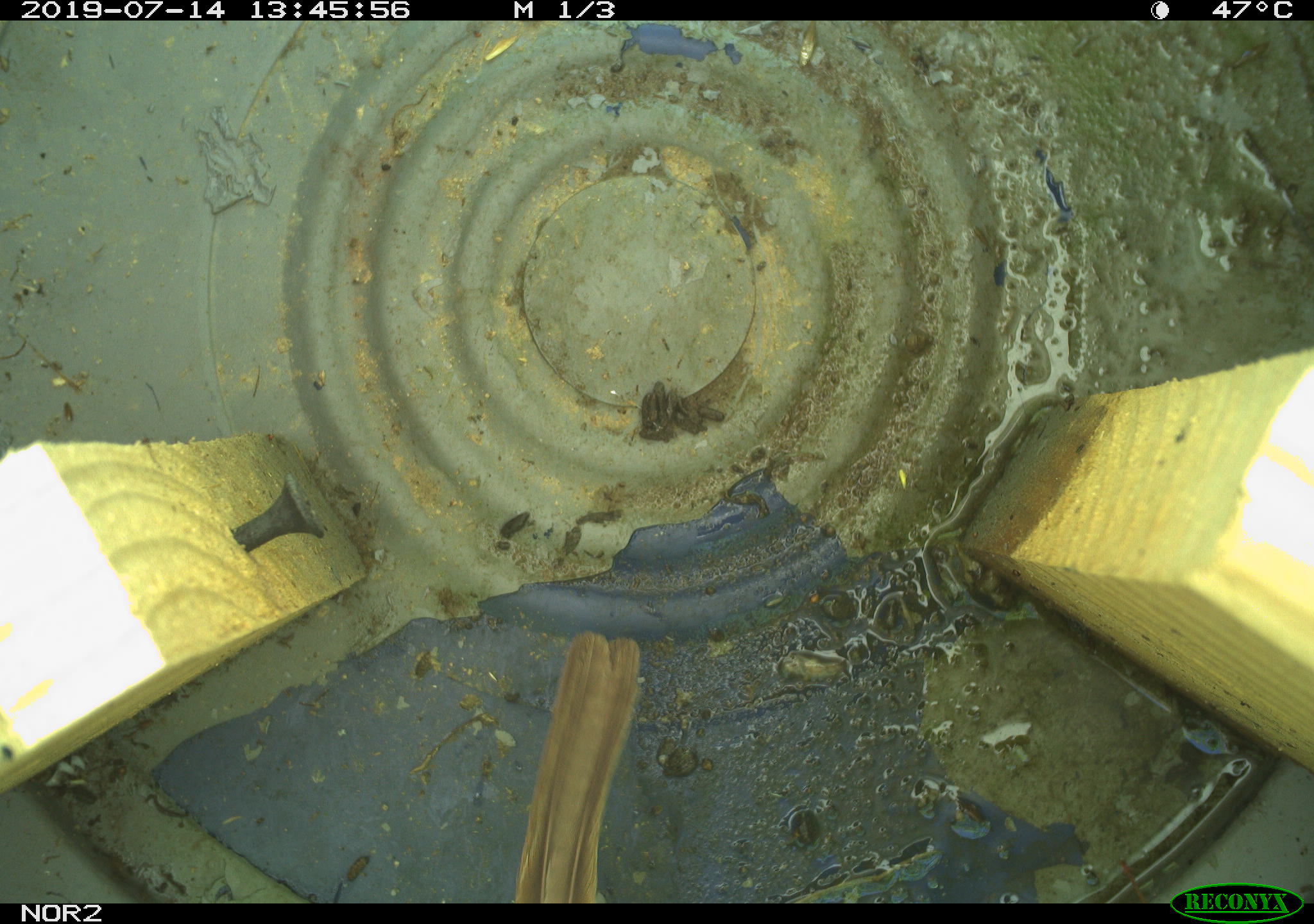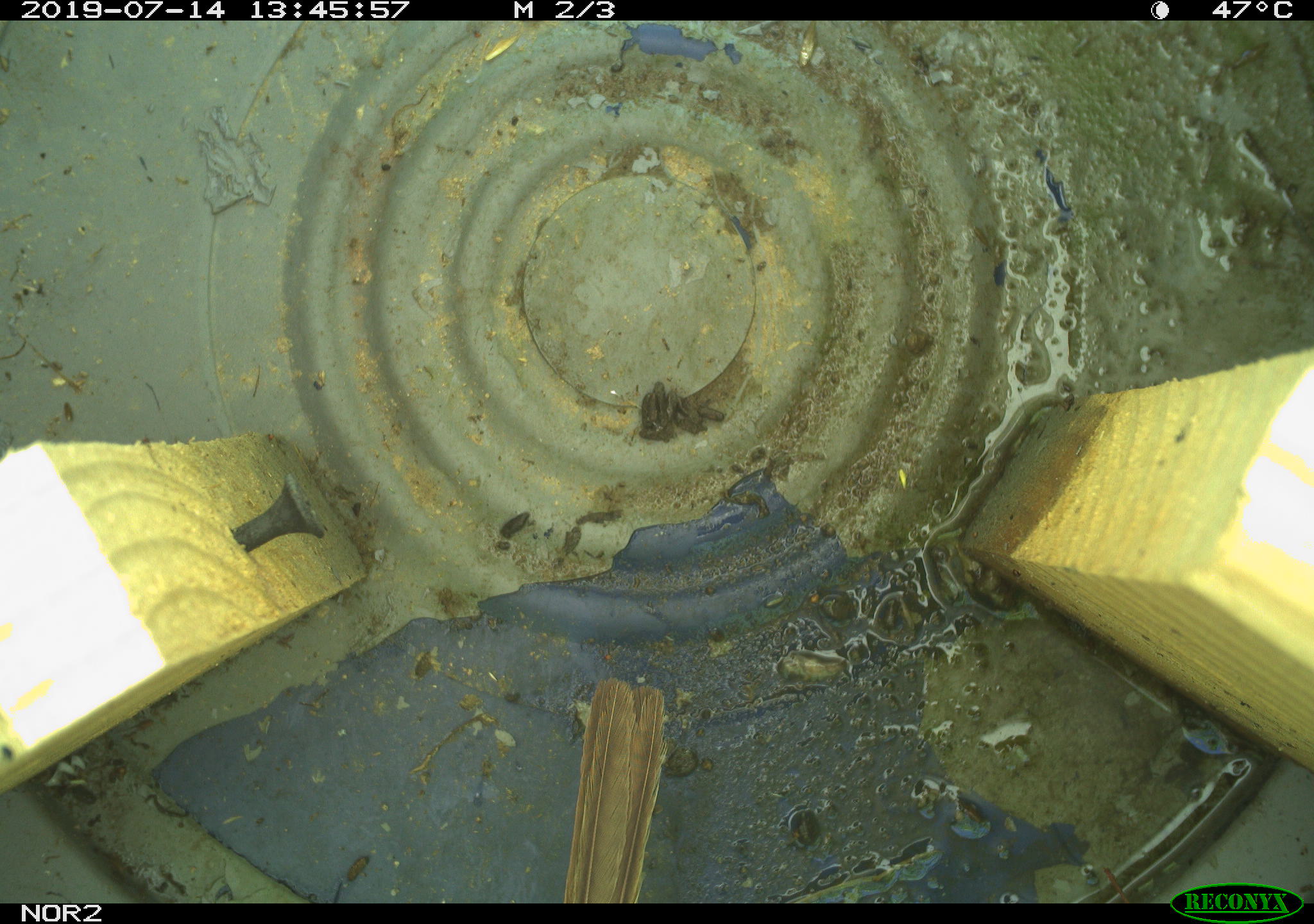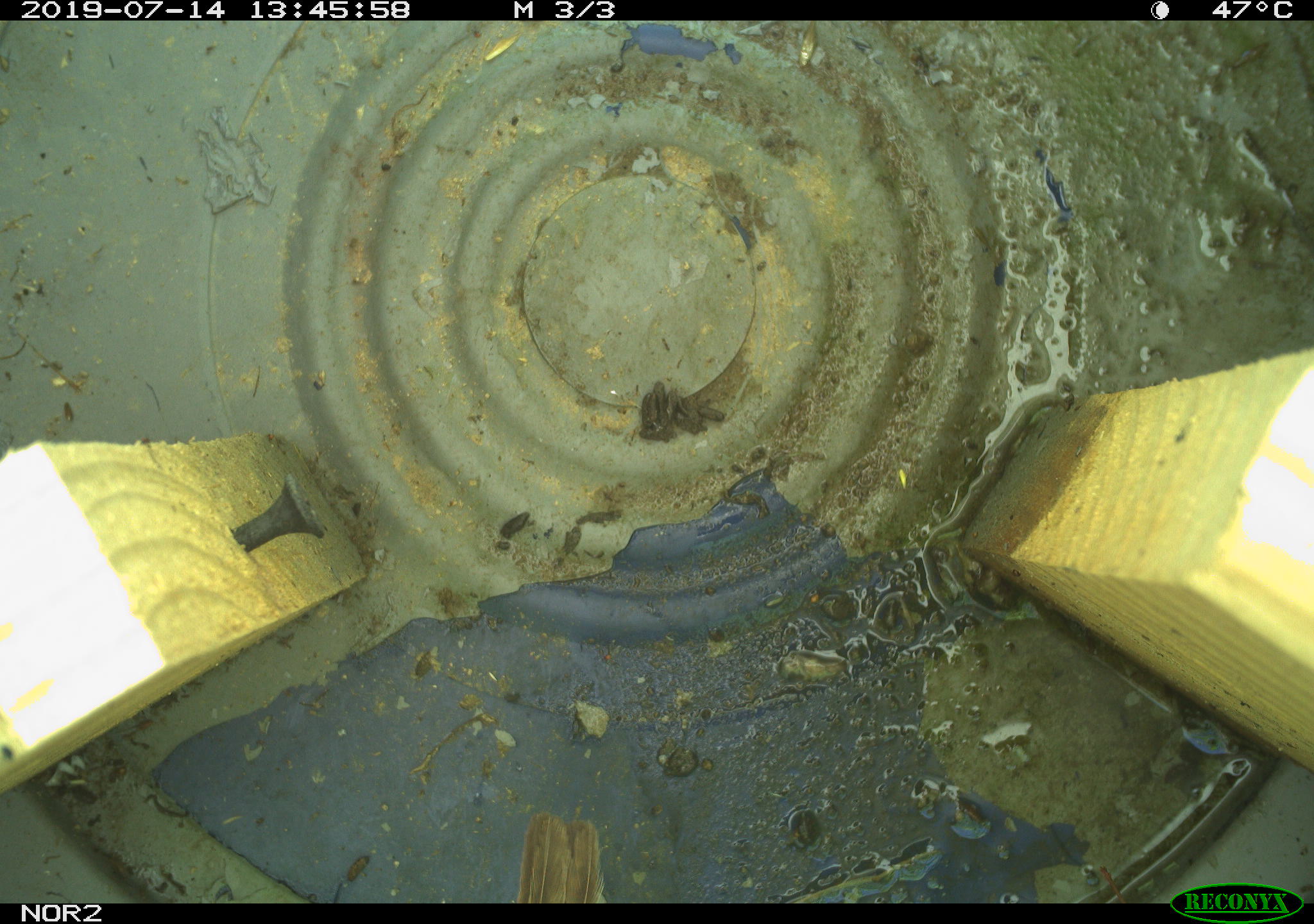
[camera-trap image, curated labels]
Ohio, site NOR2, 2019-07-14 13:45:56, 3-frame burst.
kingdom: Animalia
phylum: Chordata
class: Aves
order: Passeriformes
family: Passerellidae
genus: Melospiza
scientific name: Melospiza melodia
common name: song sparrow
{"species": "song sparrow (Melospiza melodia)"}